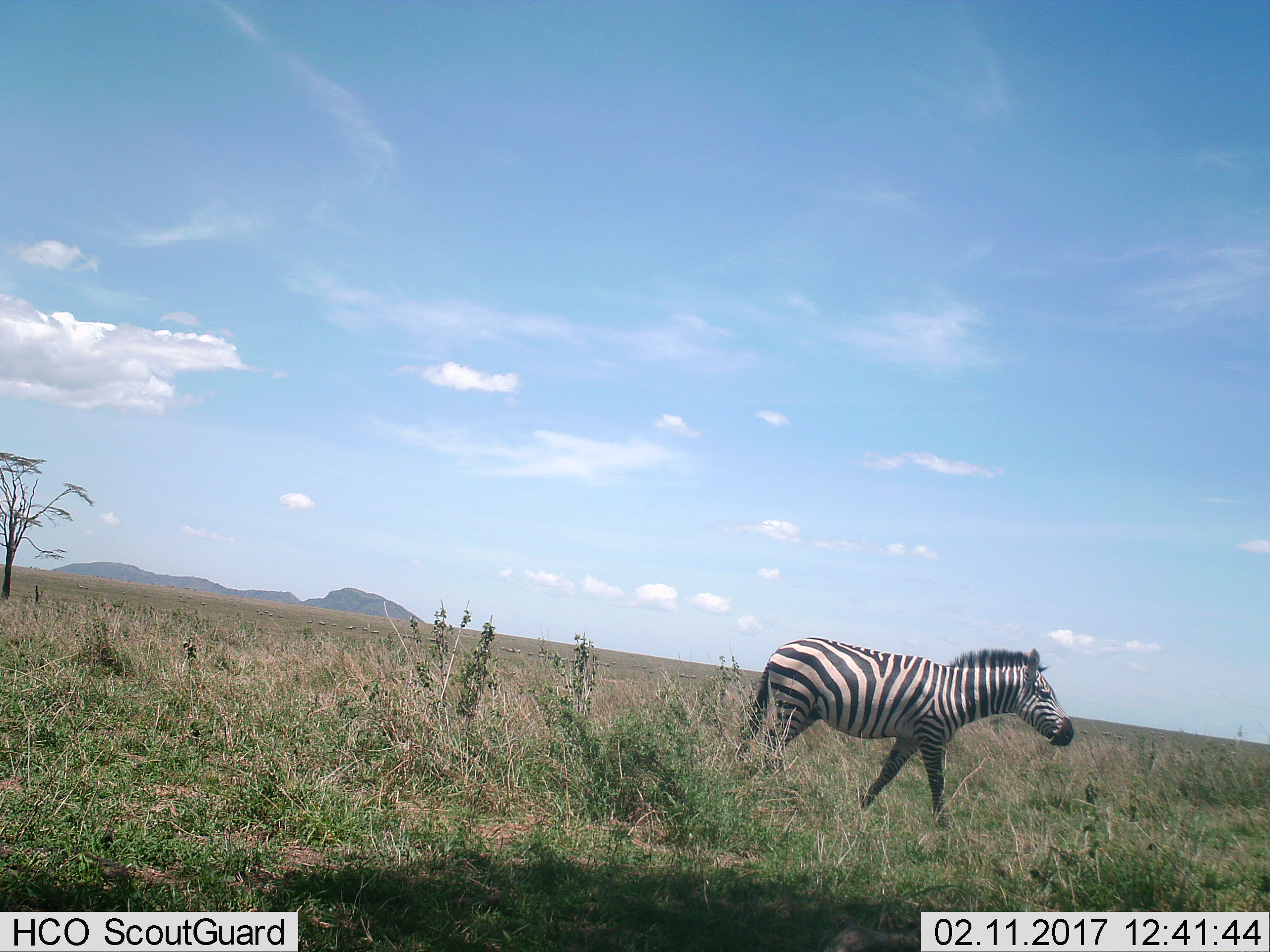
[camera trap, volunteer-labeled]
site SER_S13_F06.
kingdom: Animalia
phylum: Chordata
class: Mammalia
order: Perissodactyla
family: Equidae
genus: Equus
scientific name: Equus quagga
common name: plains zebra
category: zebraplains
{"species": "zebraplains (plains zebra) (Equus quagga)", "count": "1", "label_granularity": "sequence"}